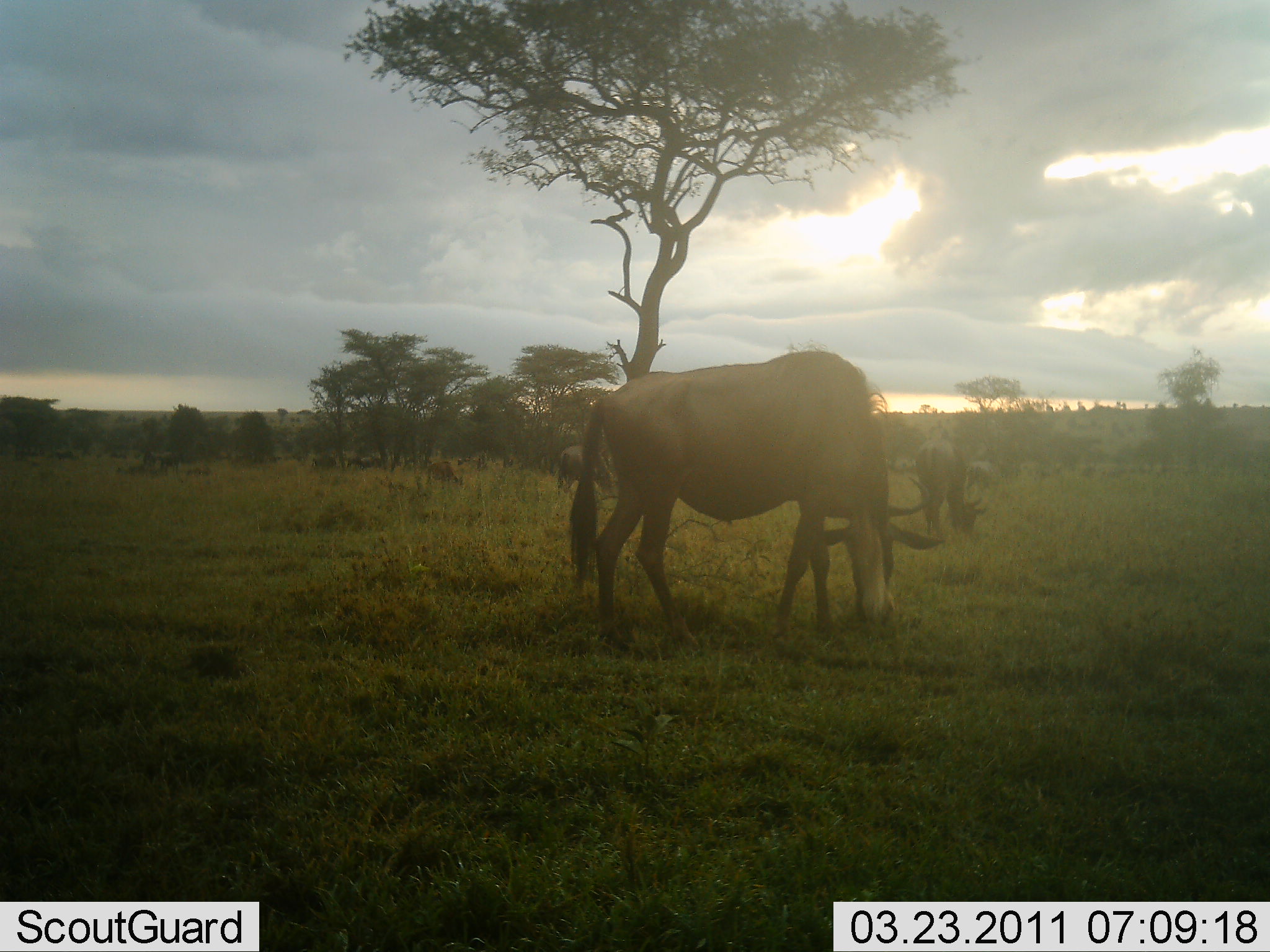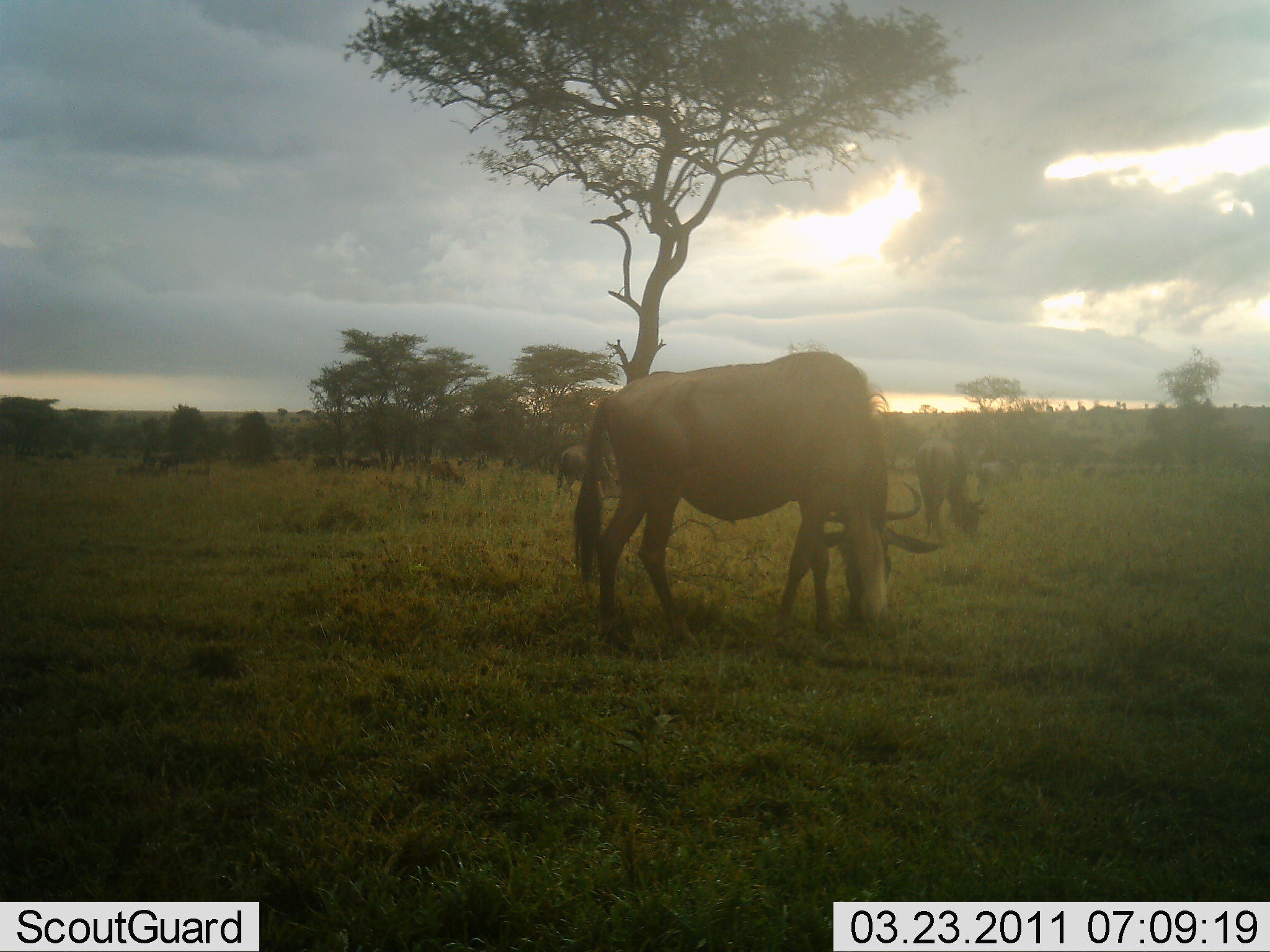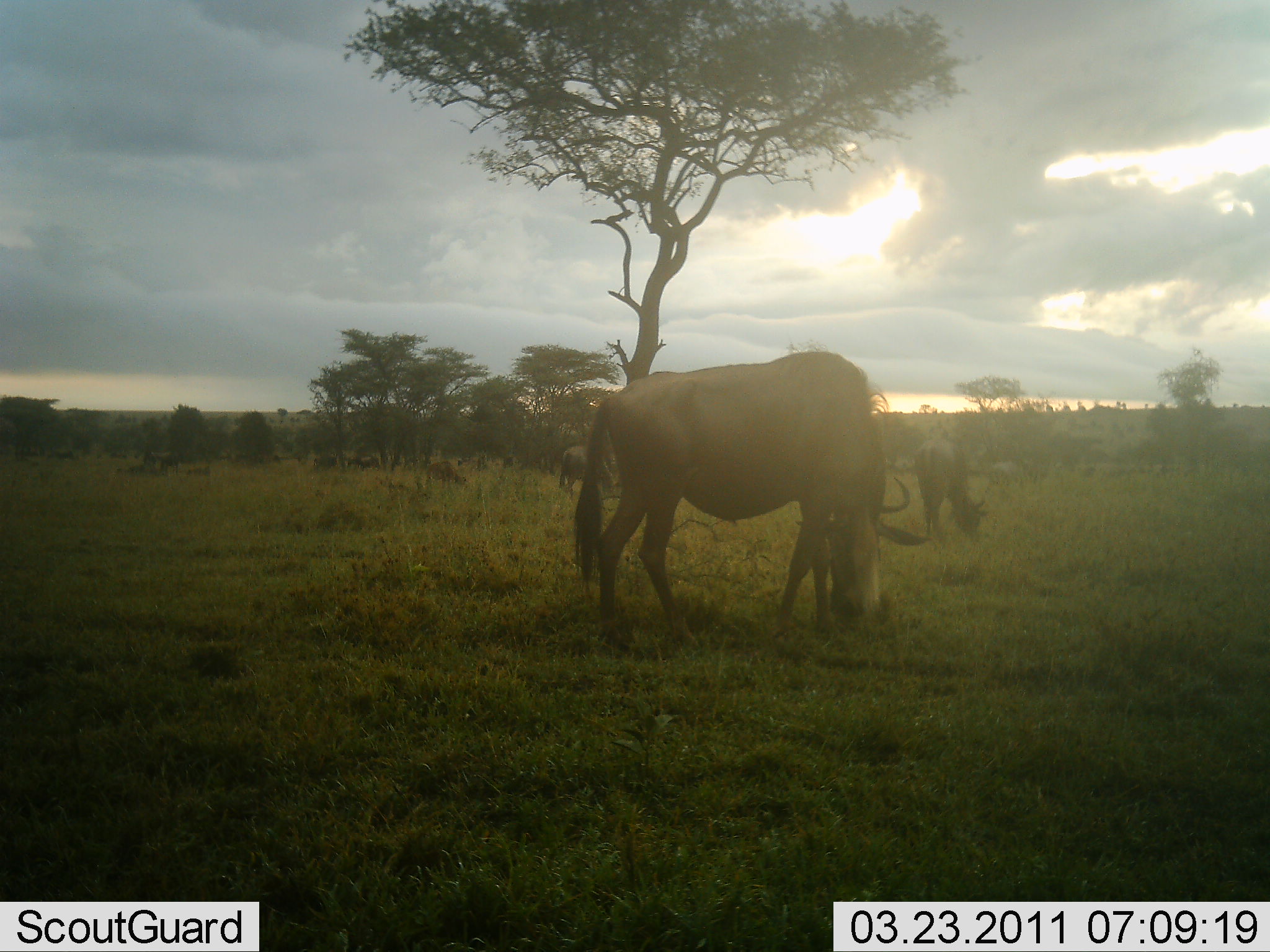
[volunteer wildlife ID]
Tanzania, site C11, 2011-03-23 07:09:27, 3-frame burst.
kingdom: Animalia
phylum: Chordata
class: Mammalia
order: Artiodactyla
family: Bovidae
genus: Connochaetes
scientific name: Connochaetes taurinus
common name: blue wildebeest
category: wildebeest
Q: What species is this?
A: Wildebeest (blue wildebeest) (Connochaetes taurinus).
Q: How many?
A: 5.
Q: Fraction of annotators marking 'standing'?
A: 0%.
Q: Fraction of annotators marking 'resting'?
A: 0%.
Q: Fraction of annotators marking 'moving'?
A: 10%.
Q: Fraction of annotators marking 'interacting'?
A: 0%.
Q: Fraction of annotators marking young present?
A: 0%.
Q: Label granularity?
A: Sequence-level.